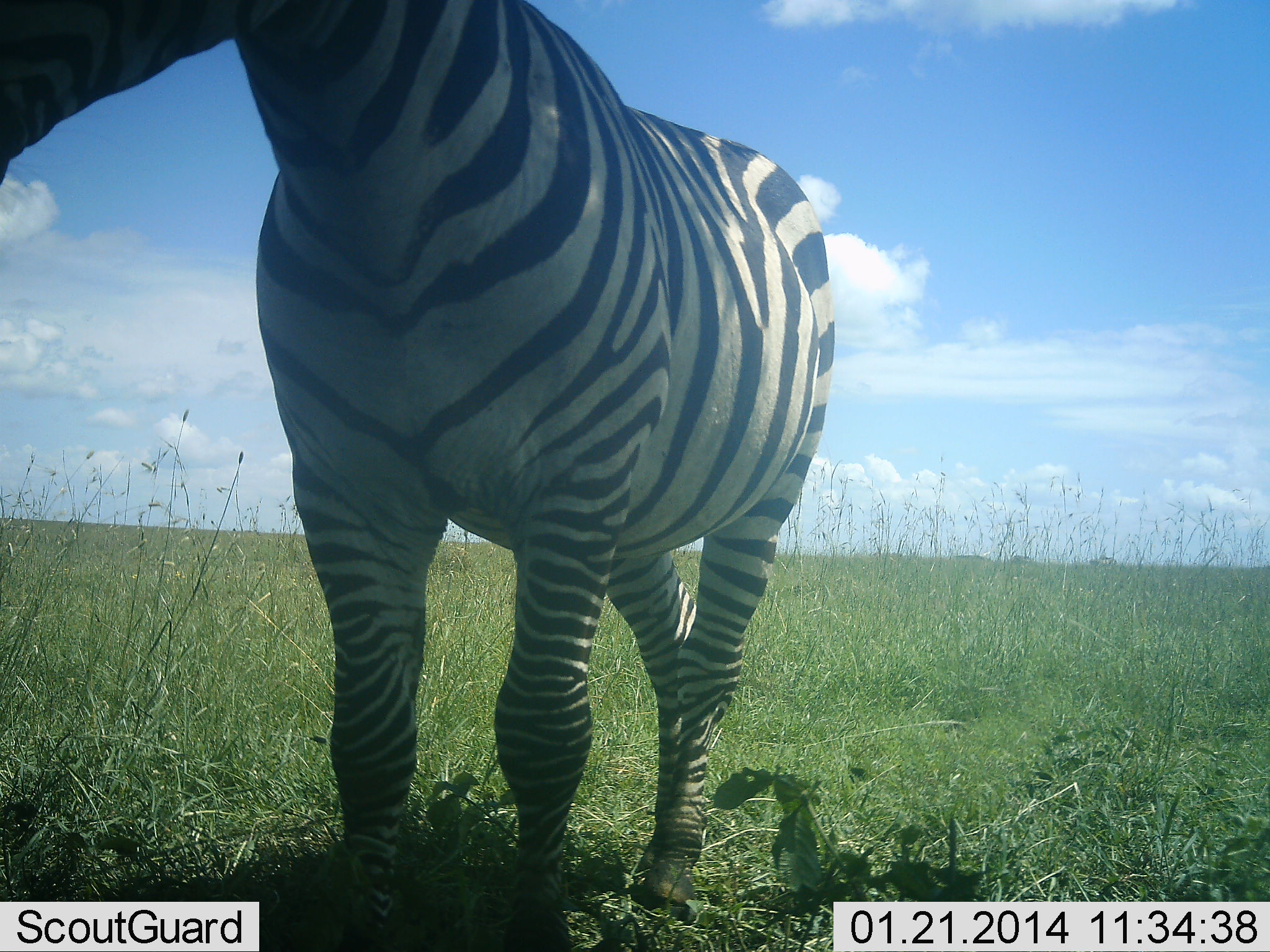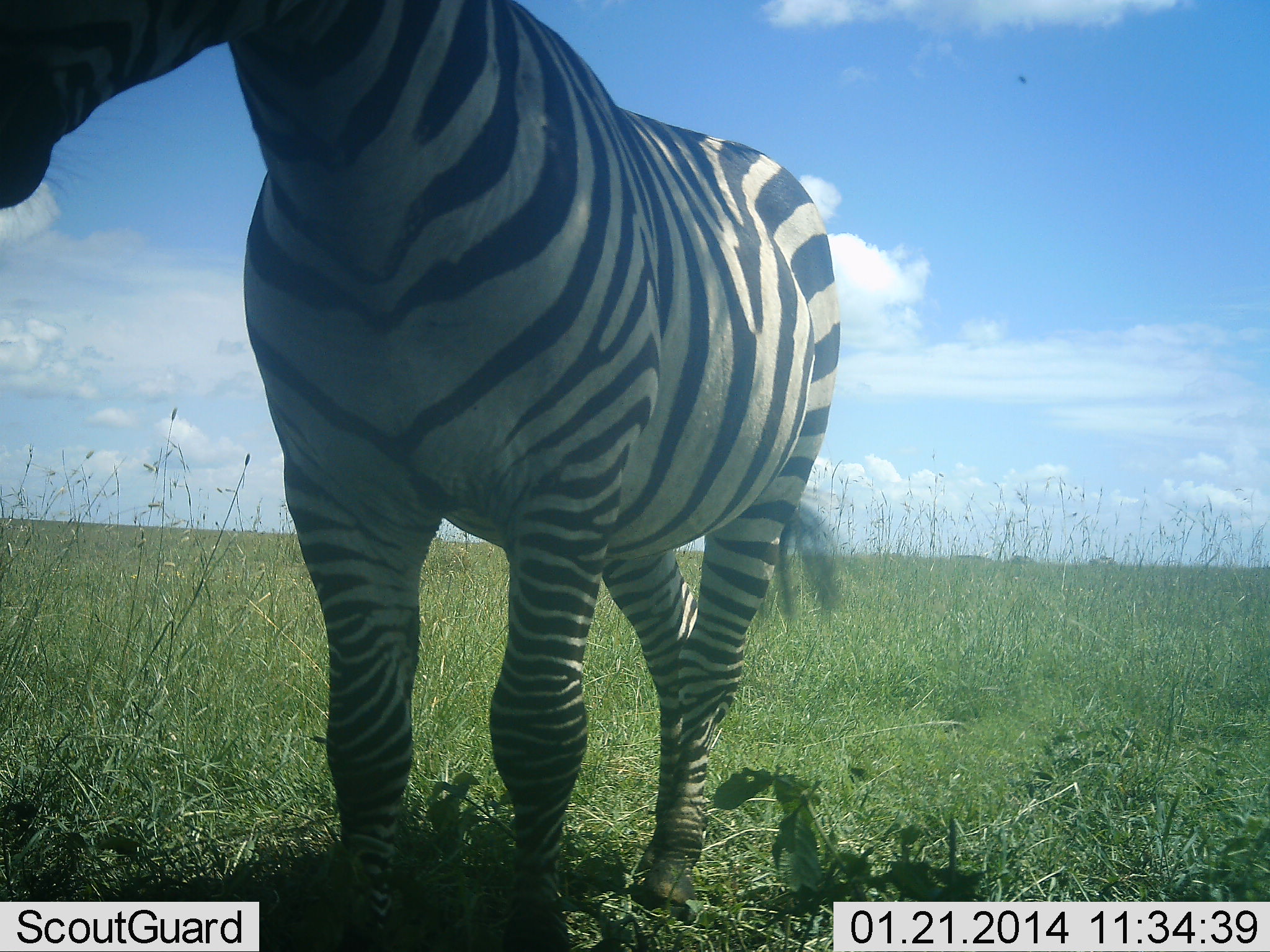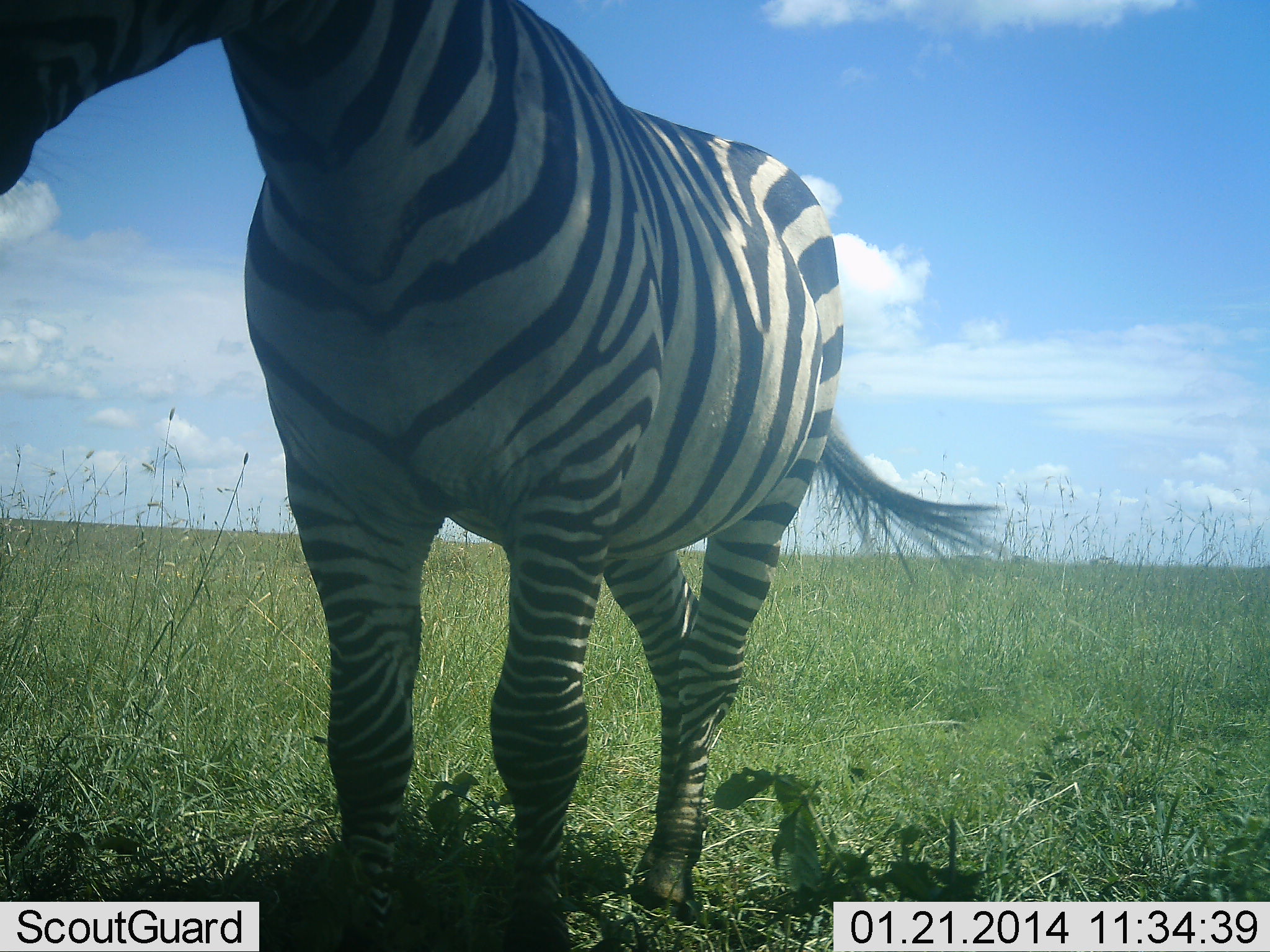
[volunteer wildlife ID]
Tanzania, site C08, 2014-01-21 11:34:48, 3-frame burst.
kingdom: Animalia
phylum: Chordata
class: Mammalia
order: Perissodactyla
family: Equidae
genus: Equus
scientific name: Equus quagga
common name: plains zebra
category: zebra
Zebra (plains zebra) (Equus quagga), count 1. Behavior (volunteer vote fractions): standing 100%, resting 0%, moving 0%, interacting 0%. Young present (vote fraction): 0%. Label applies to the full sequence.